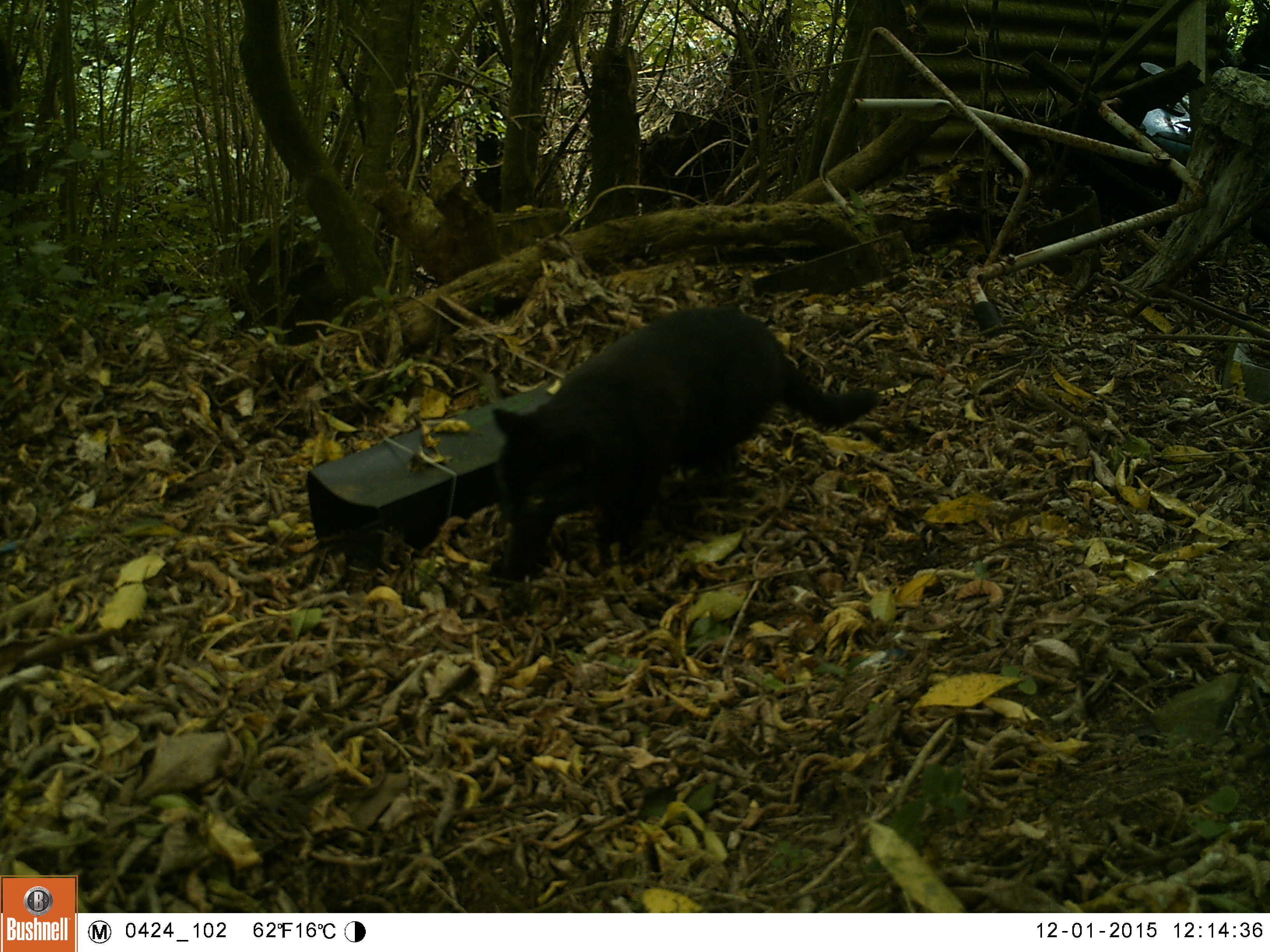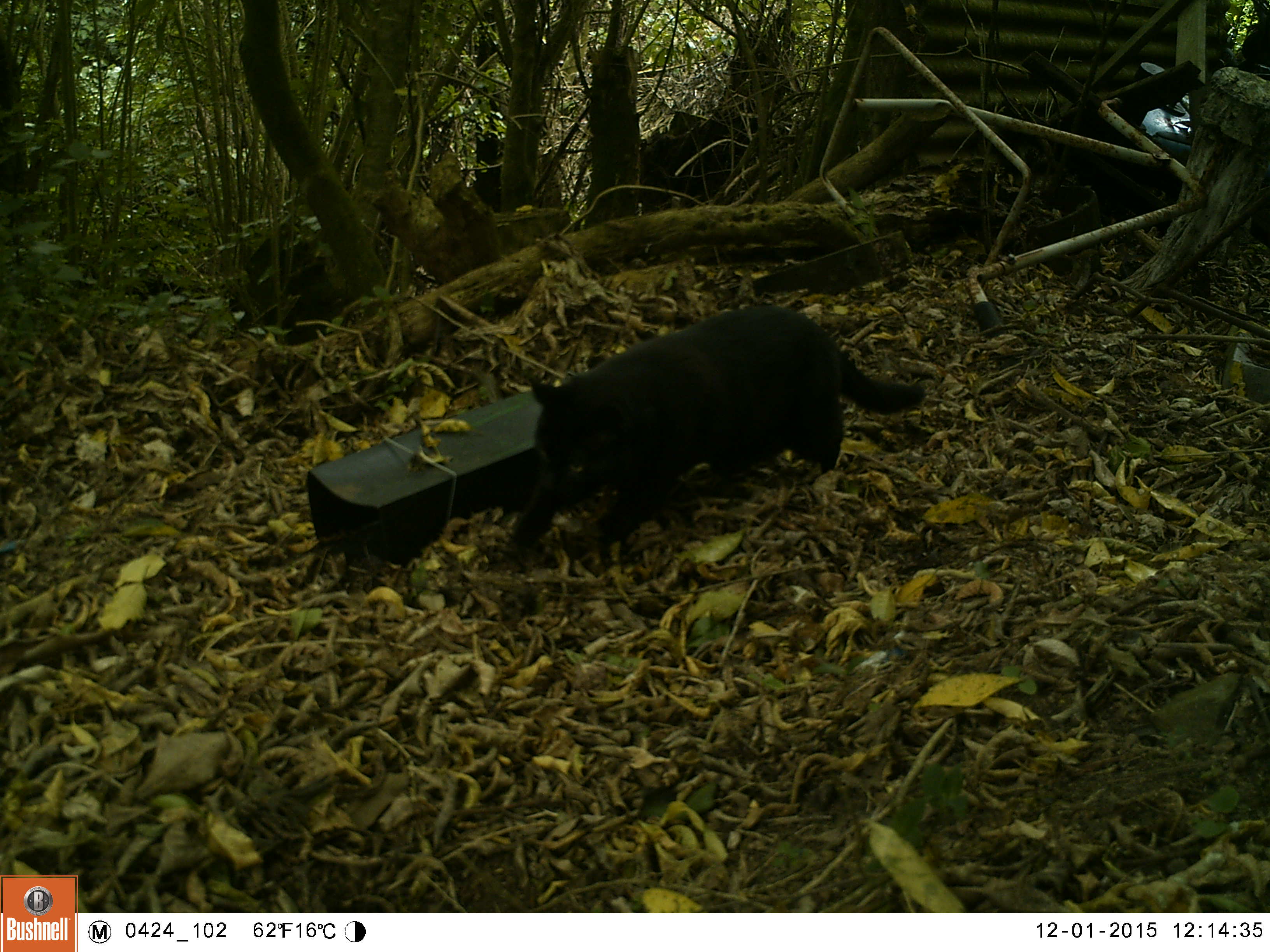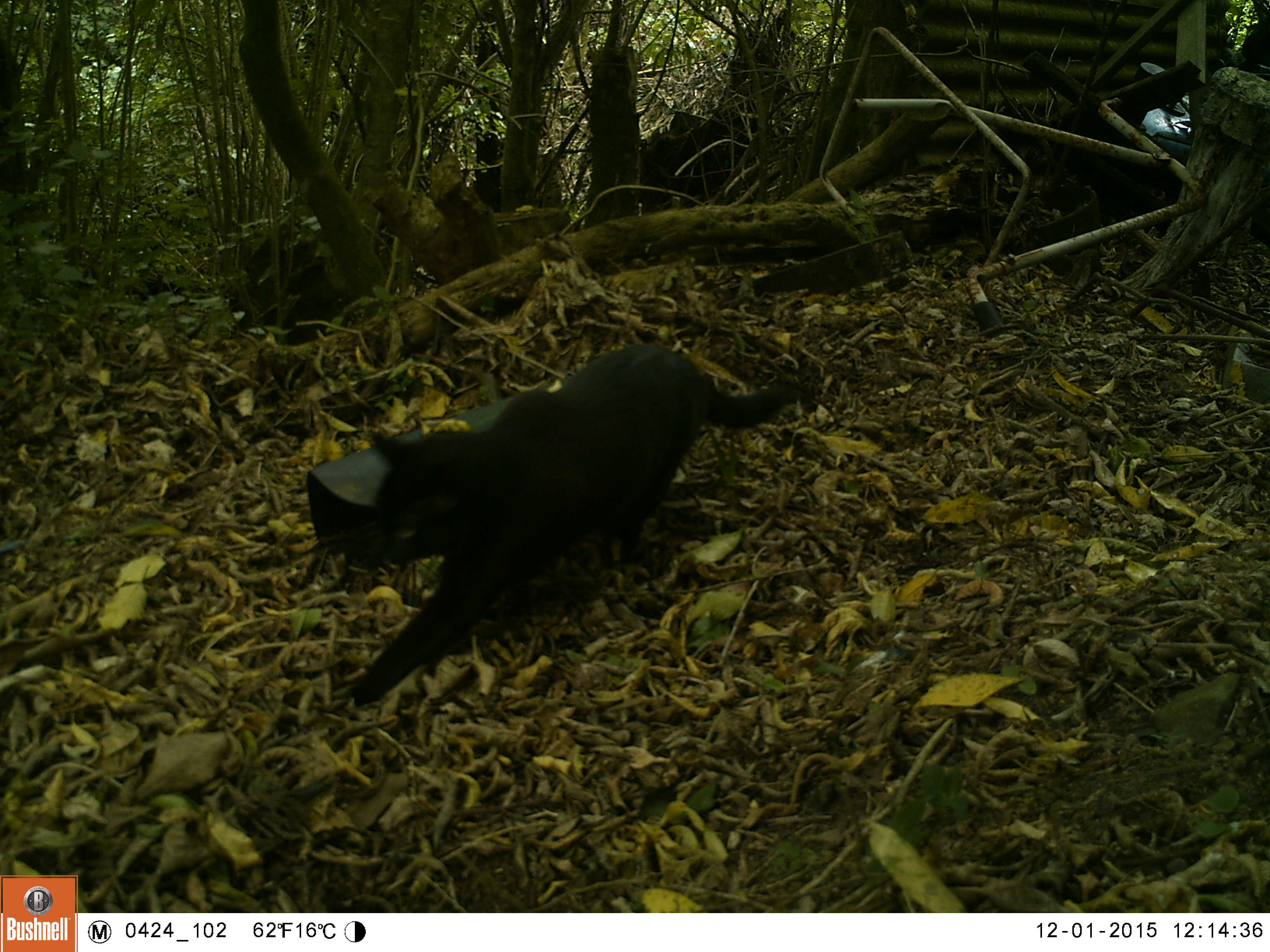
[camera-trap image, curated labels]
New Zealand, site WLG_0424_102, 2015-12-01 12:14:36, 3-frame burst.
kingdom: Animalia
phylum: Chordata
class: Mammalia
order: Carnivora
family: Felidae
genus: Felis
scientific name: Felis catus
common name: domestic cat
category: cat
Cat (domestic cat) (Felis catus).